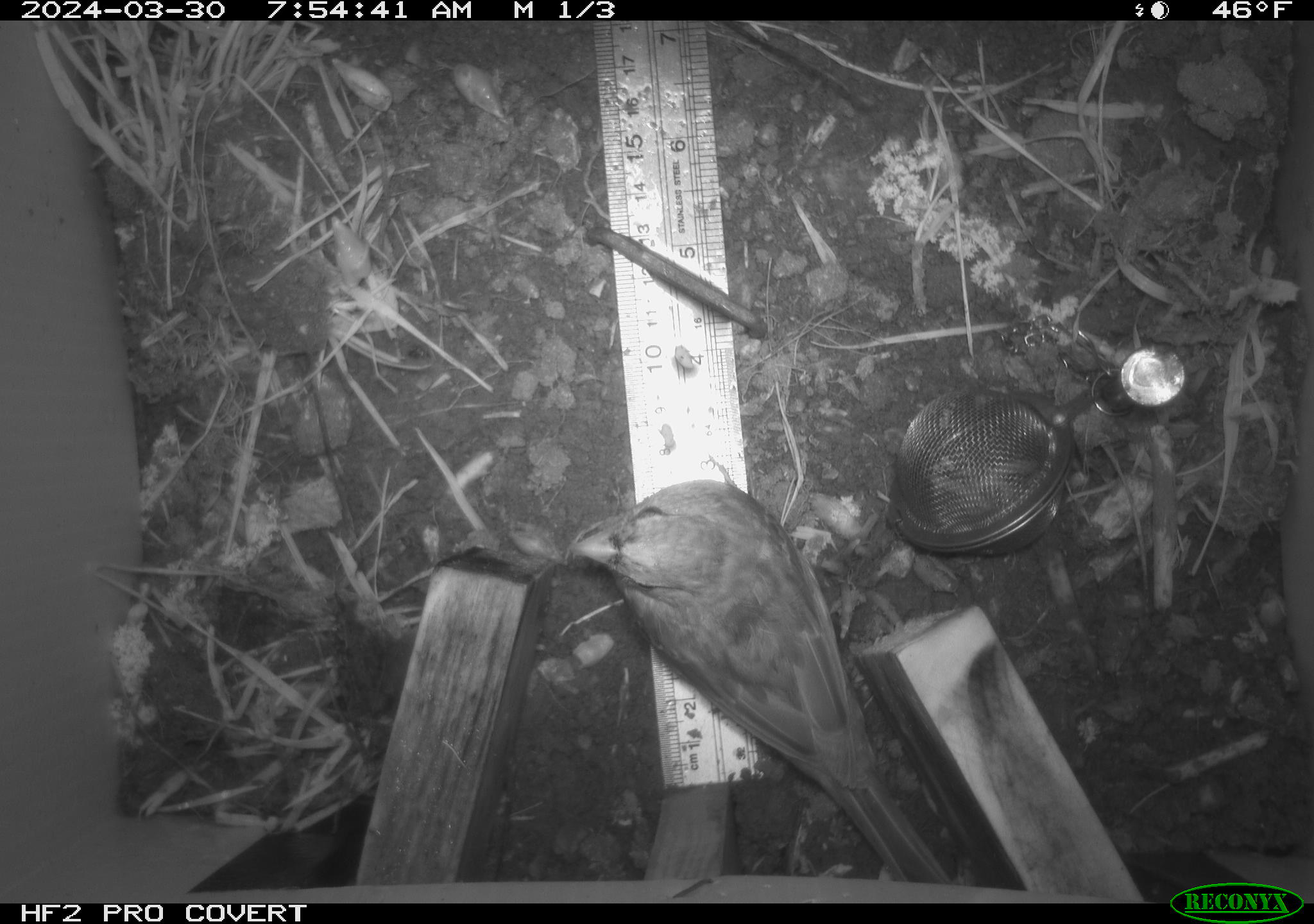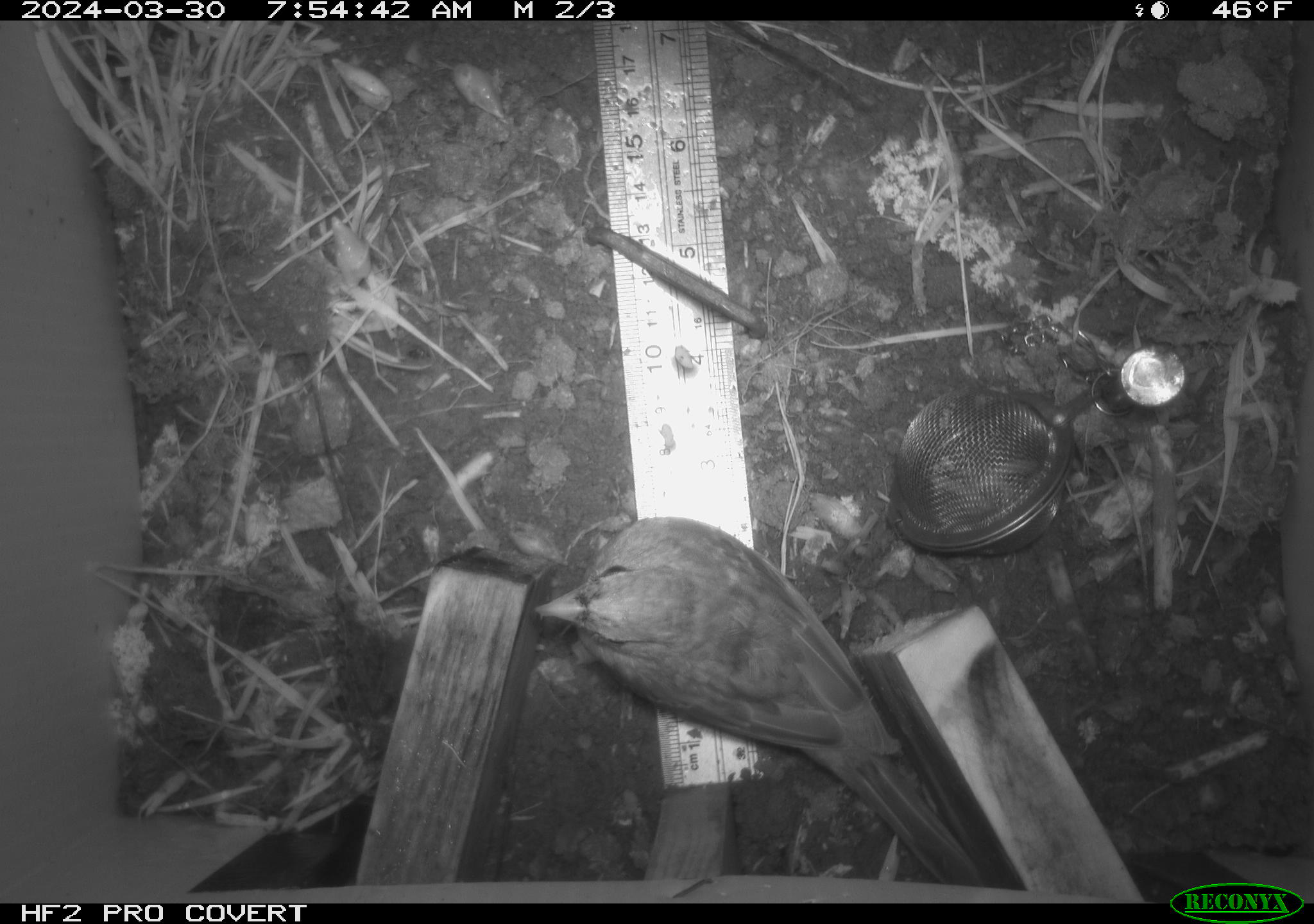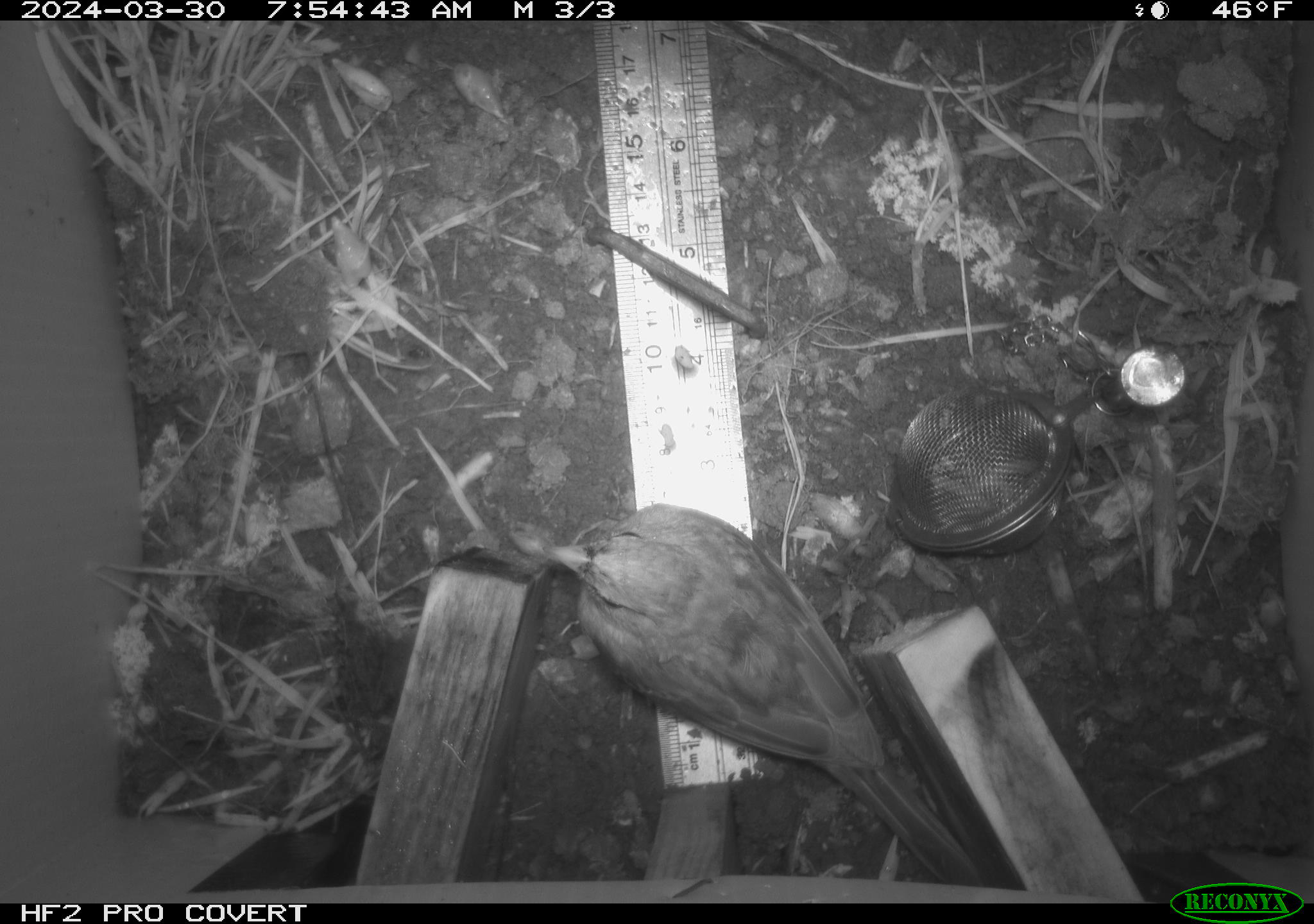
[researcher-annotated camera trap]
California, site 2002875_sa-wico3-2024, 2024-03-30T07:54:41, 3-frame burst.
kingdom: Animalia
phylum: Chordata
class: Aves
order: Passeriformes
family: Cardinalidae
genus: Passerina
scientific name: Passerina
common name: north american buntings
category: passerina species